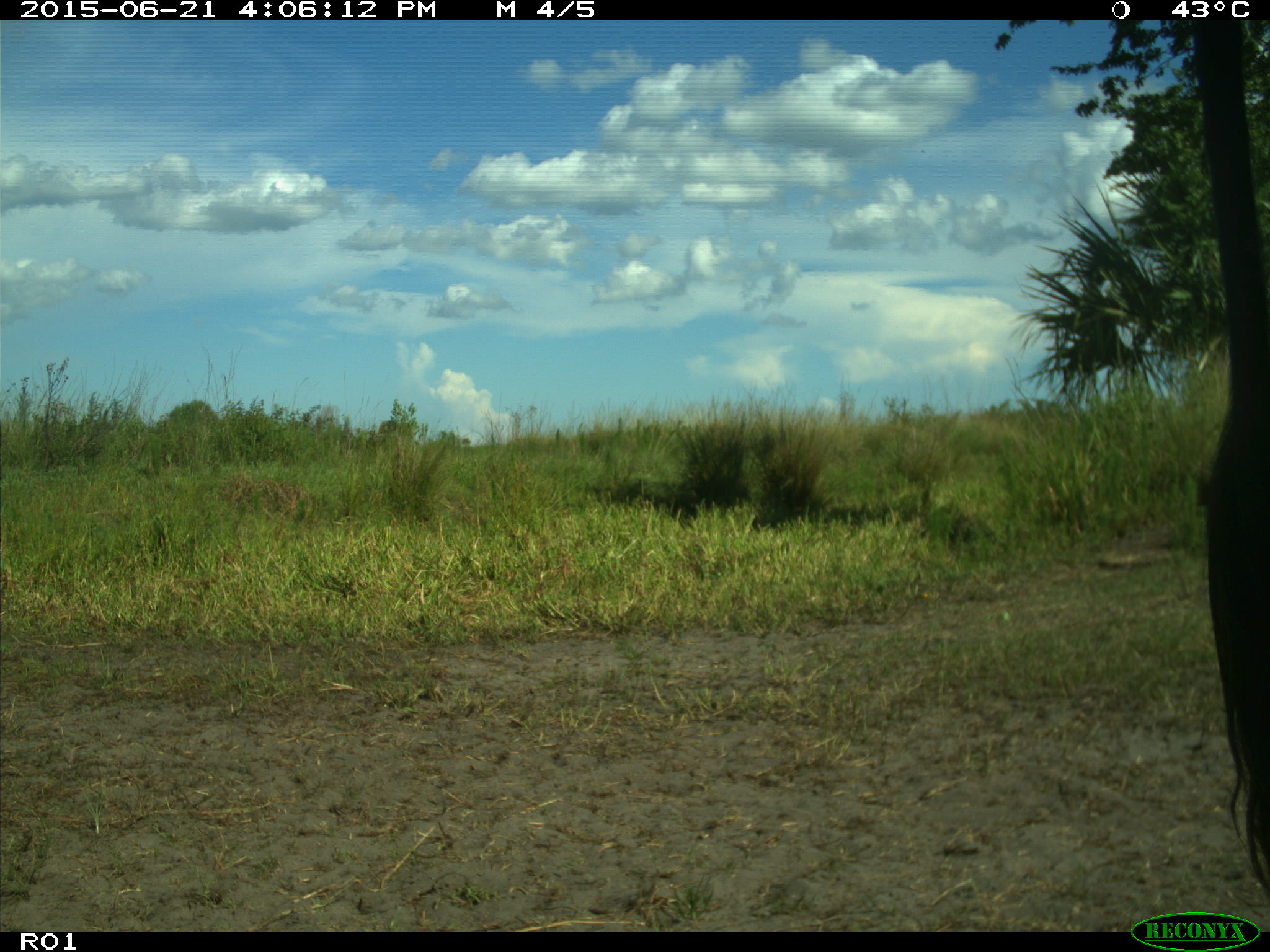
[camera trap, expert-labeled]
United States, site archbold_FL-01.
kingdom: Animalia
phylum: Chordata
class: Mammalia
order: Artiodactyla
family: Bovidae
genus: Bos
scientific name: Bos taurus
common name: domestic cow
Bos taurus (domestic cow).